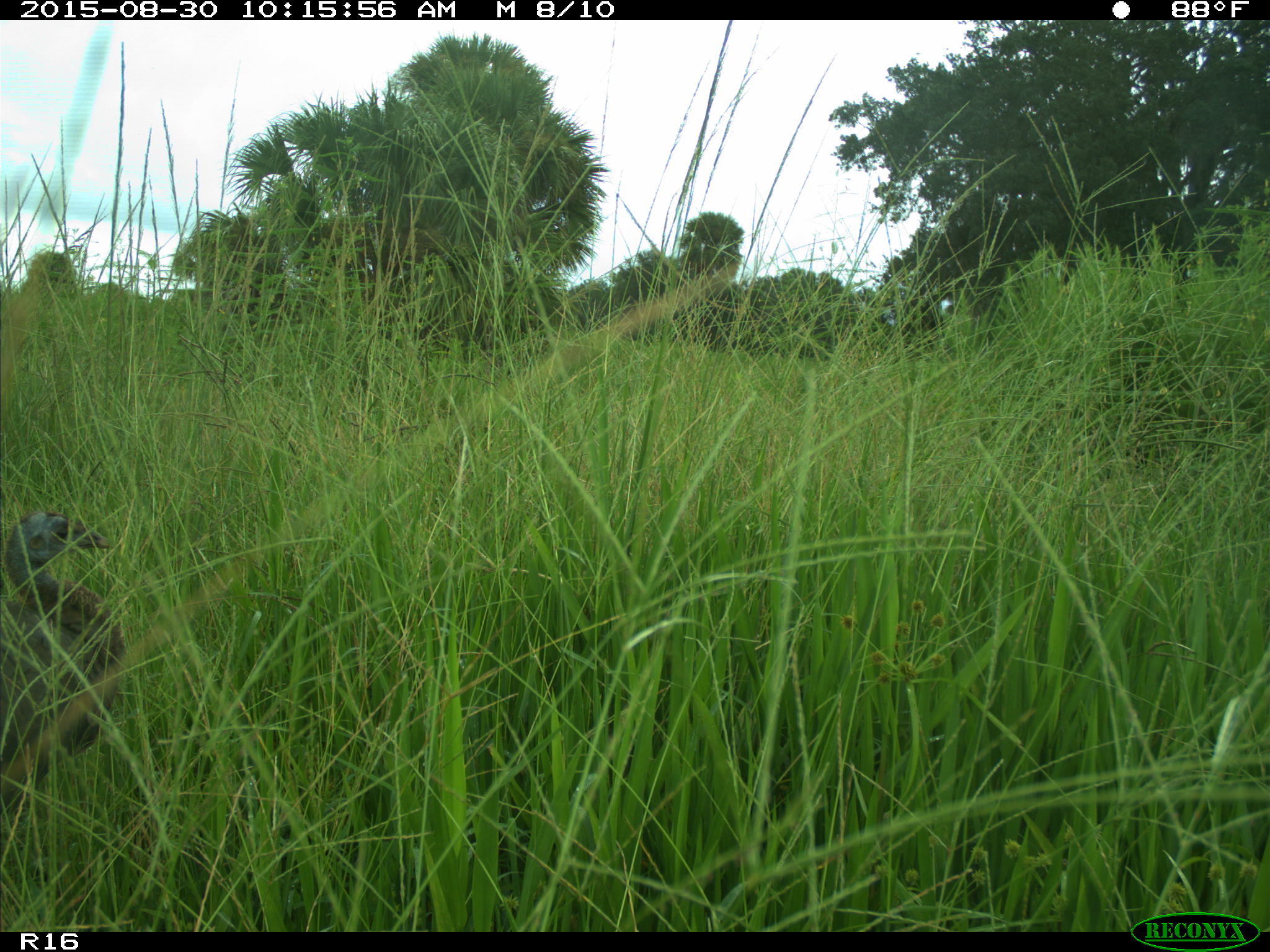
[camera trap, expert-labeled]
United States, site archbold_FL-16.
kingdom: Animalia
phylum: Chordata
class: Aves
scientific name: Aves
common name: birds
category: unidentified bird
Unidentified bird (birds) (Aves).